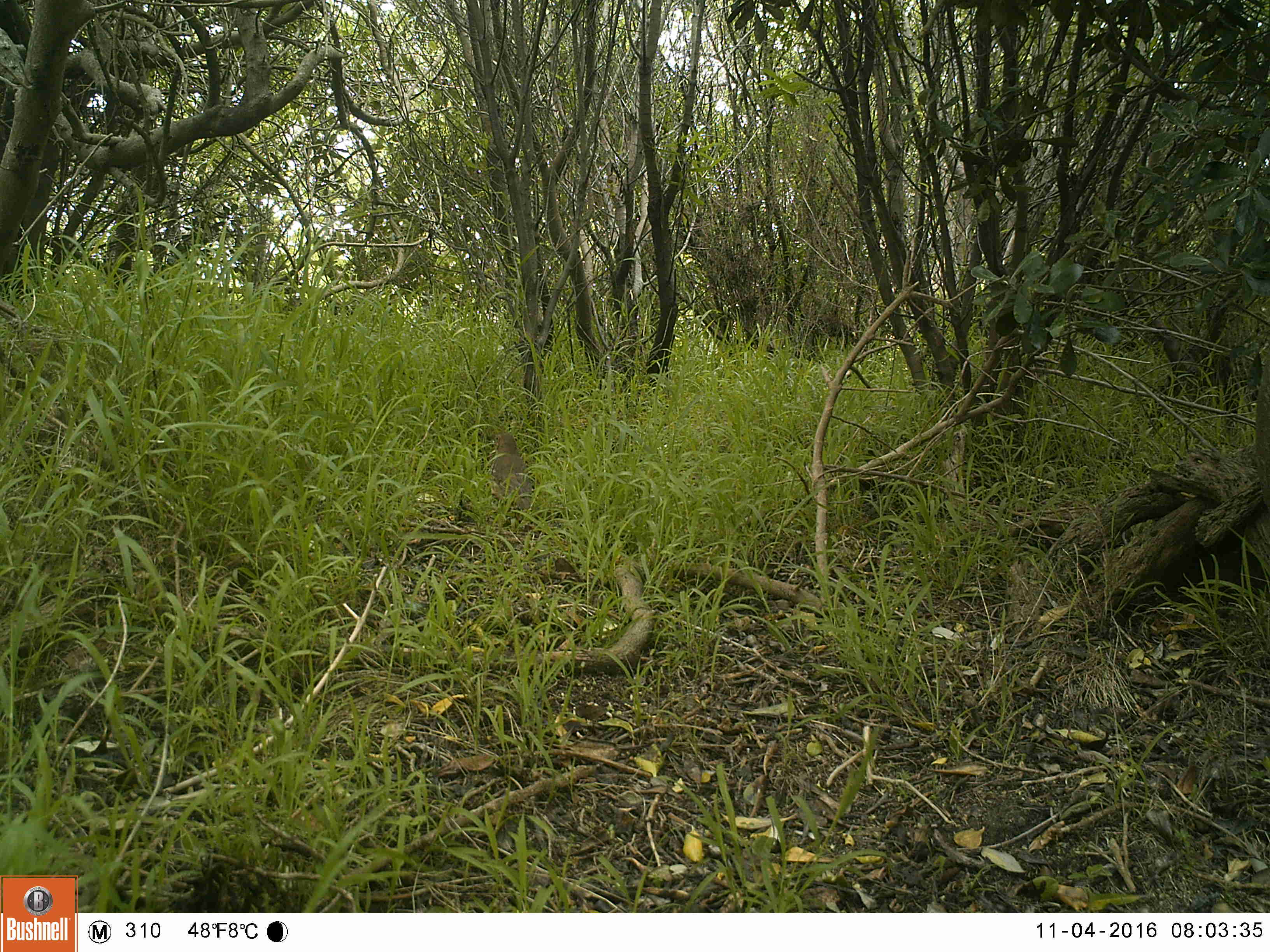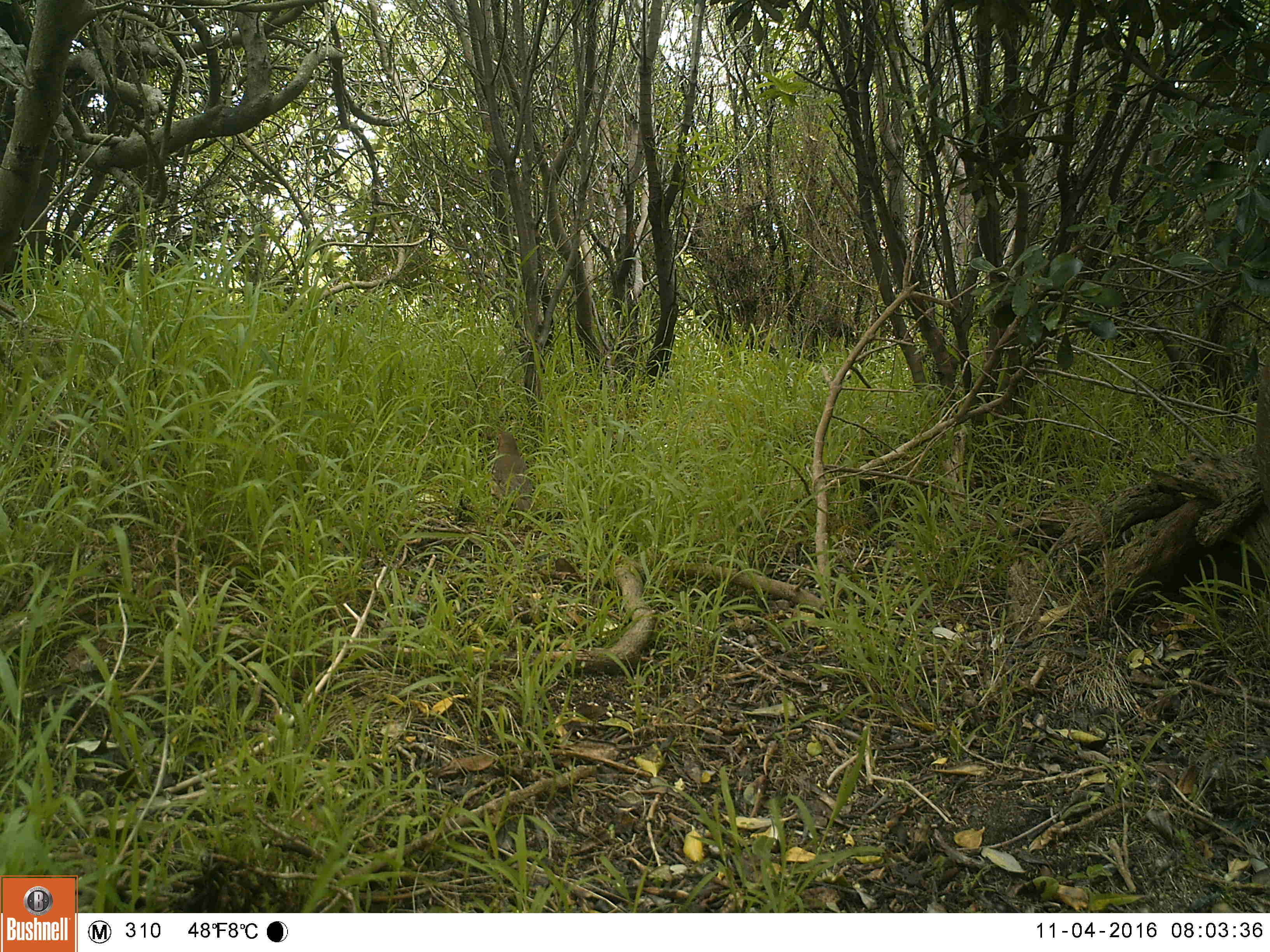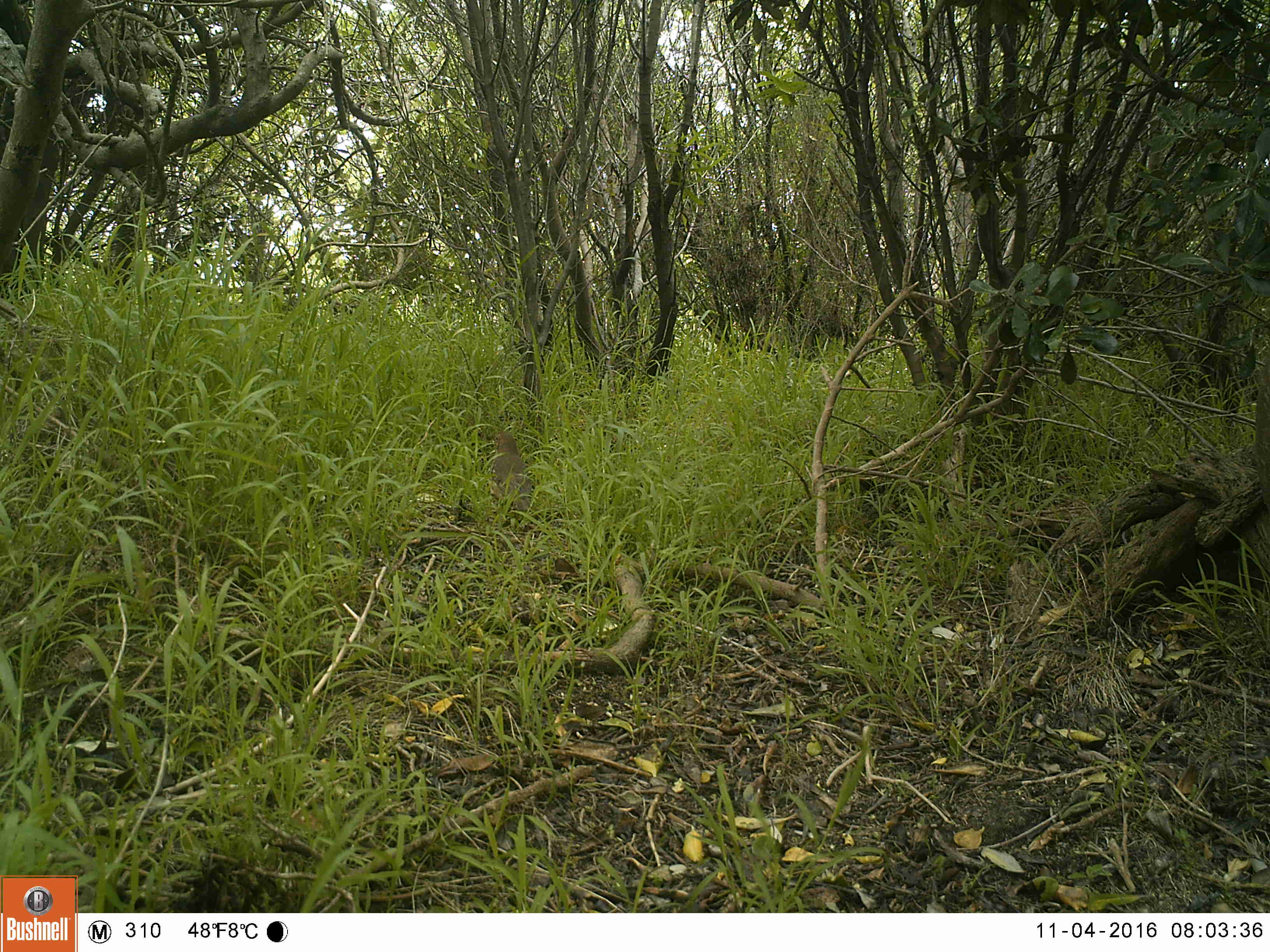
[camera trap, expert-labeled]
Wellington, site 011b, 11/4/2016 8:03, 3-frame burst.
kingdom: Animalia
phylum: Chordata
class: Aves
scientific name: Aves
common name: bird